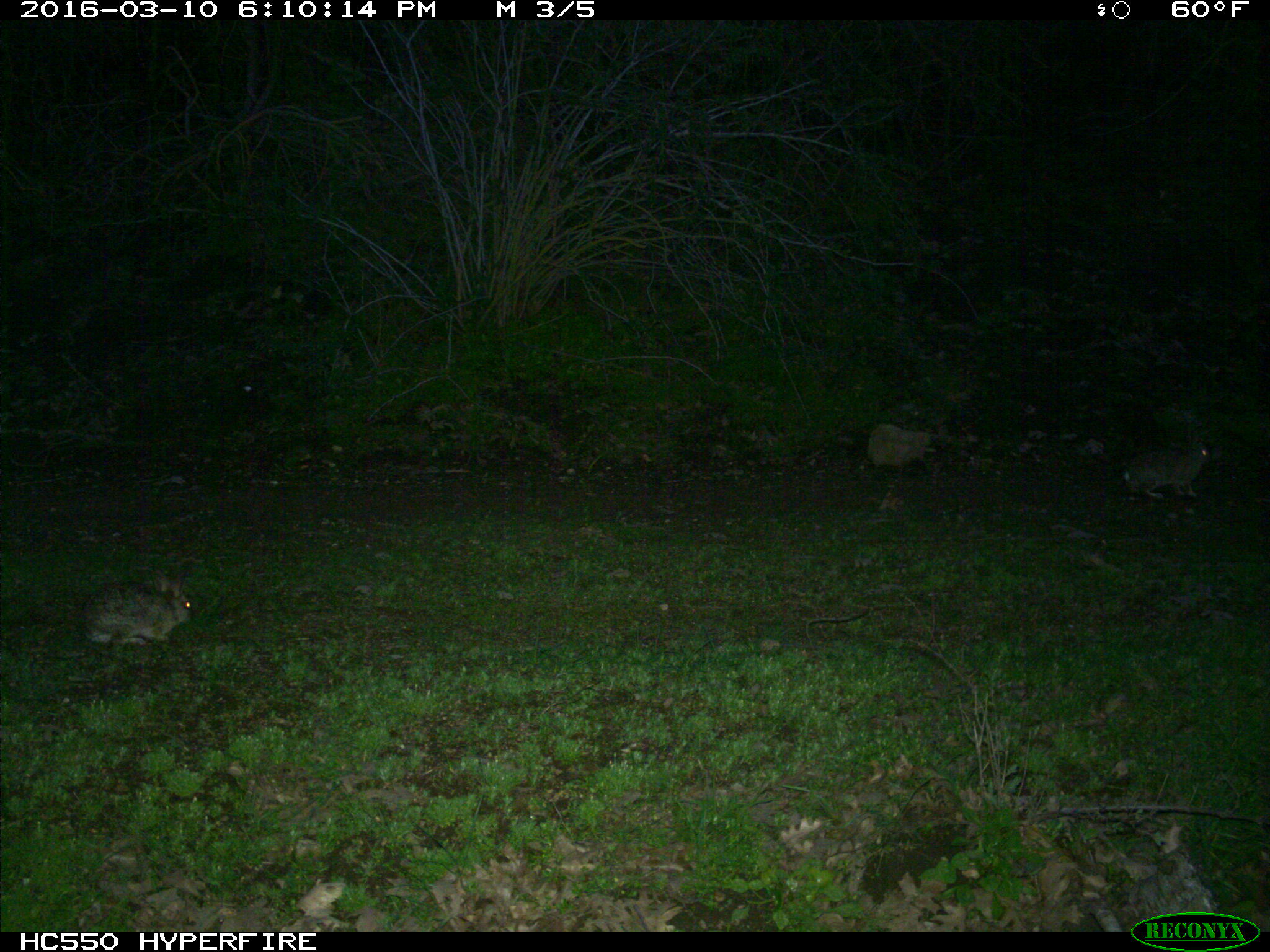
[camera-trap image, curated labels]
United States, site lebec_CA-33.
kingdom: Animalia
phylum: Chordata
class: Mammalia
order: Lagomorpha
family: Leporidae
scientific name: Leporidae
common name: rabbits and hares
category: unidentified rabbit